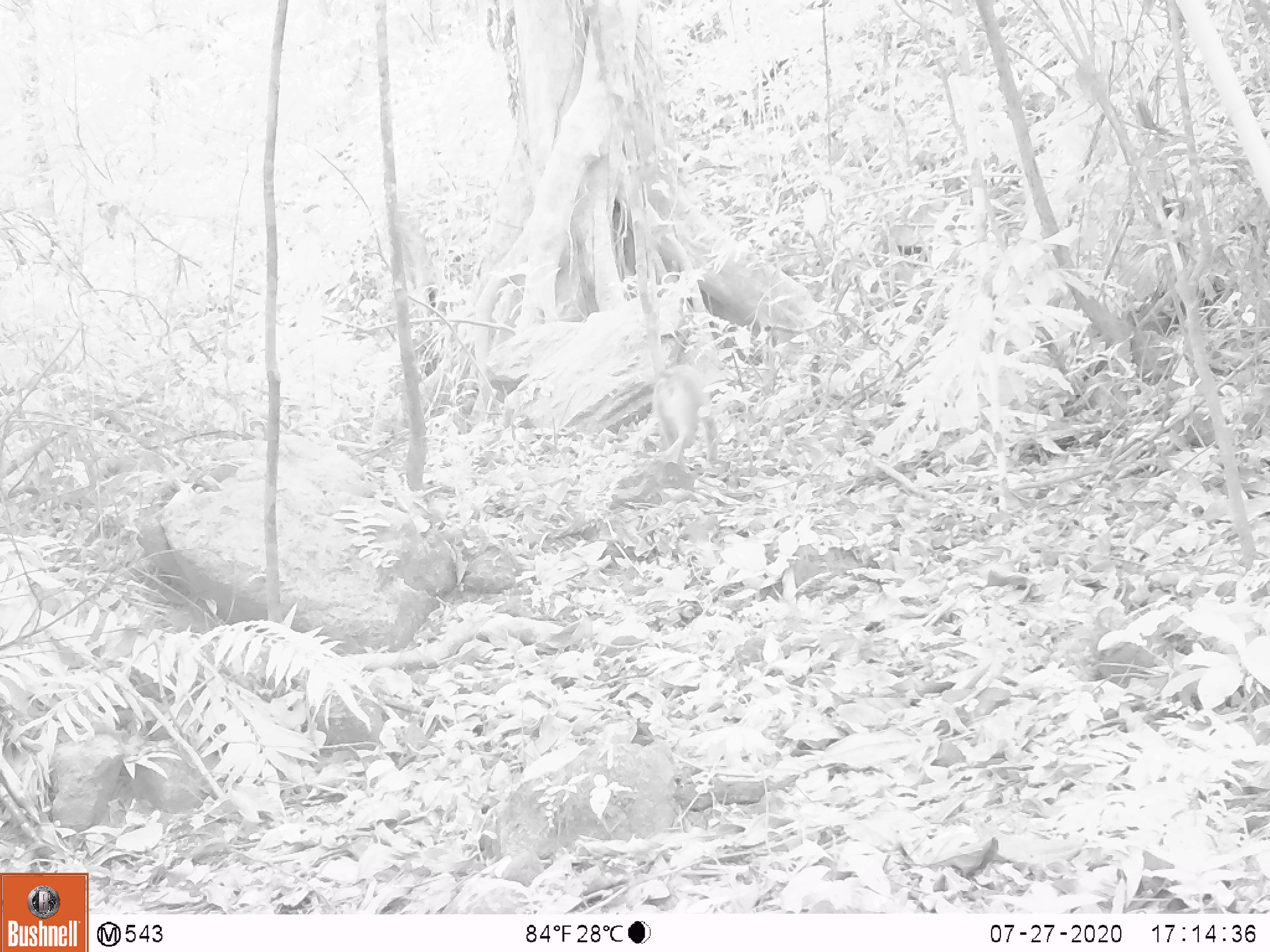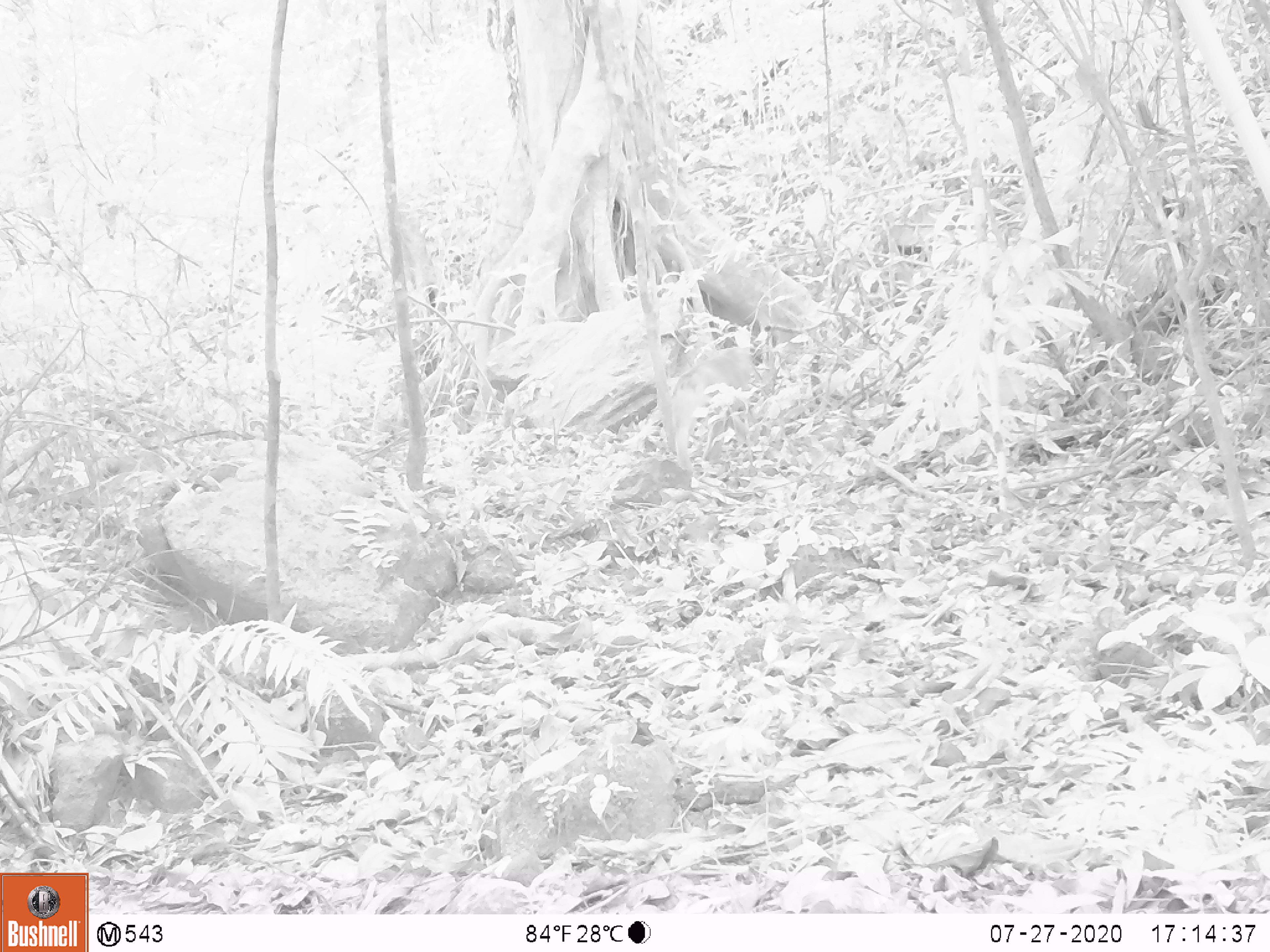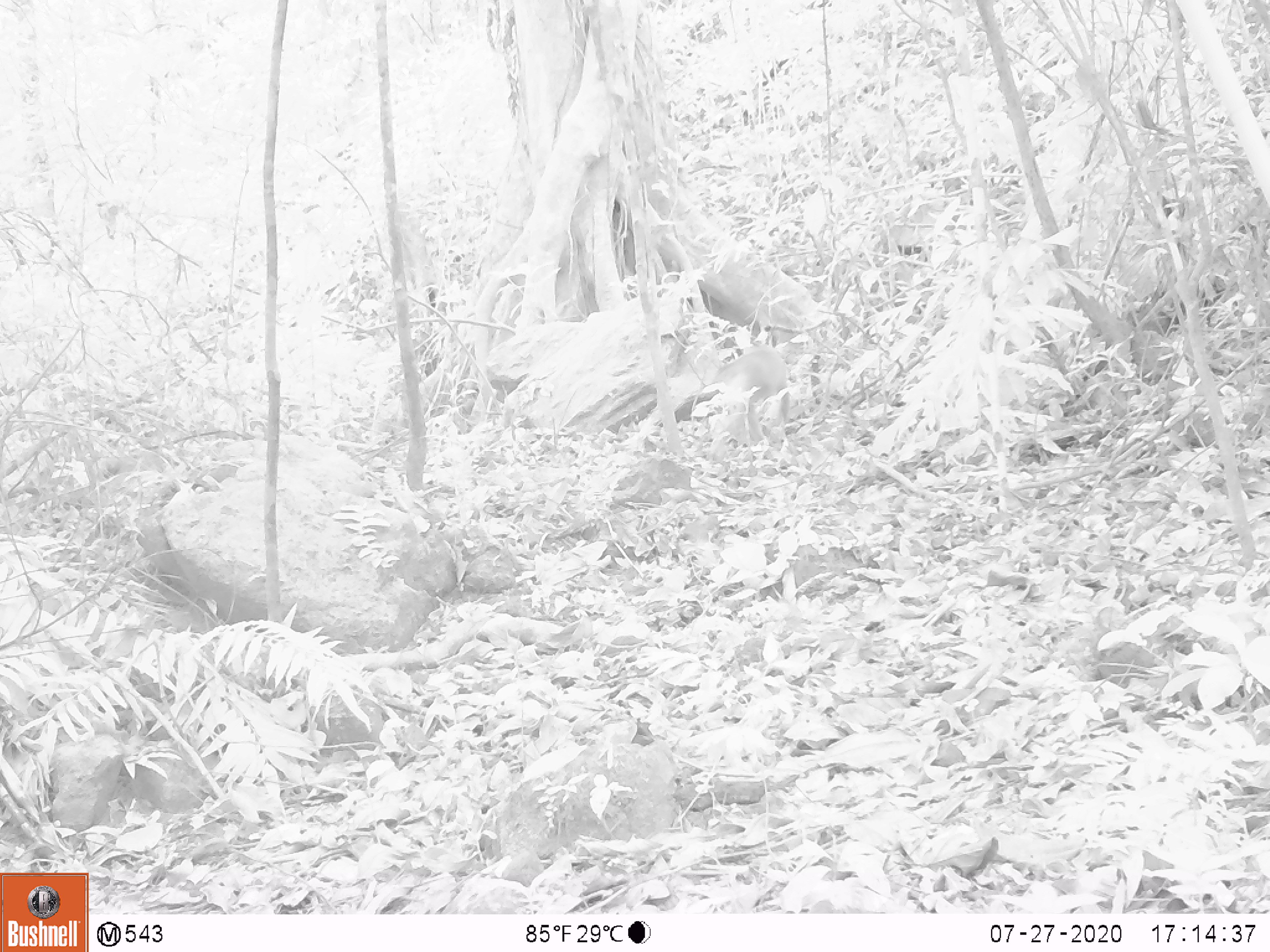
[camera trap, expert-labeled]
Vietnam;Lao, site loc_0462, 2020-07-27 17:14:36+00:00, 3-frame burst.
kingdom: Animalia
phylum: Chordata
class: Mammalia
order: Primates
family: Cercopithecidae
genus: Macaca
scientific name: Macaca nemestrina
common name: pig-tailed macaque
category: pig tailed macaque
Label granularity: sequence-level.